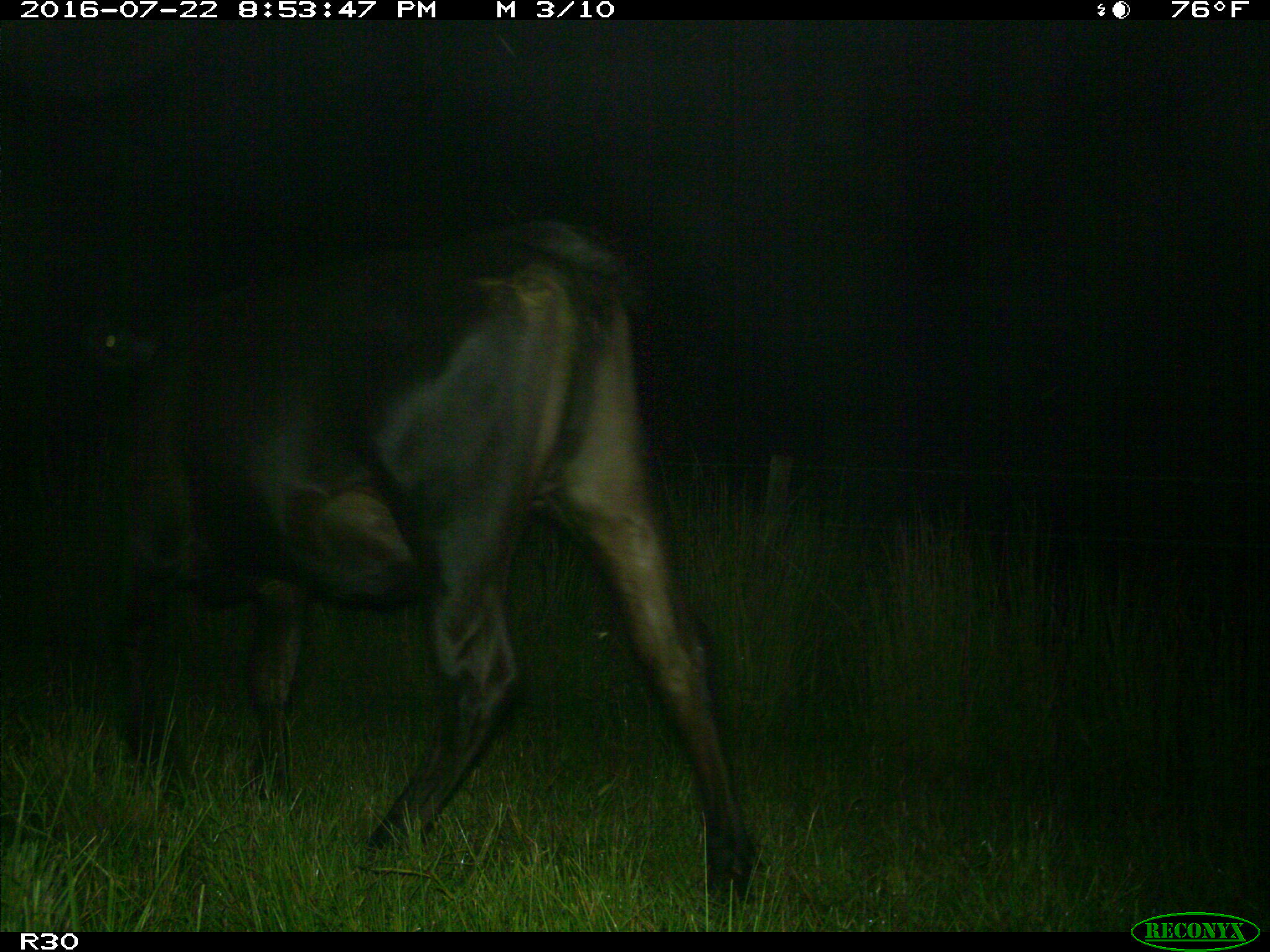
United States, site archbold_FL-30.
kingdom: Animalia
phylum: Chordata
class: Mammalia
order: Artiodactyla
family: Bovidae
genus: Bos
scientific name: Bos taurus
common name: domestic cow